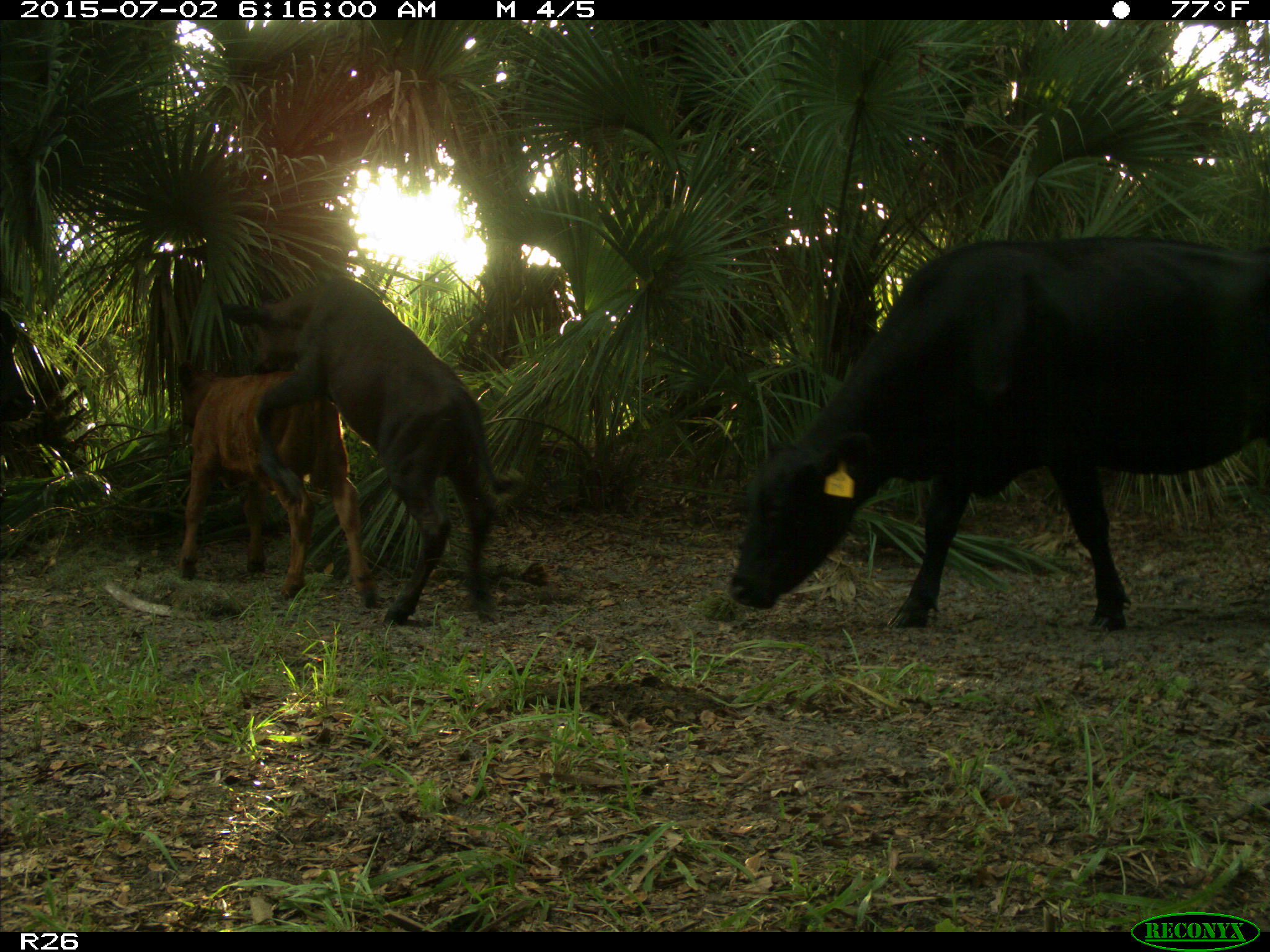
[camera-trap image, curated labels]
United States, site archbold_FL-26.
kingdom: Animalia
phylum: Chordata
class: Mammalia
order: Artiodactyla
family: Bovidae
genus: Bos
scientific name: Bos taurus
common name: domestic cow